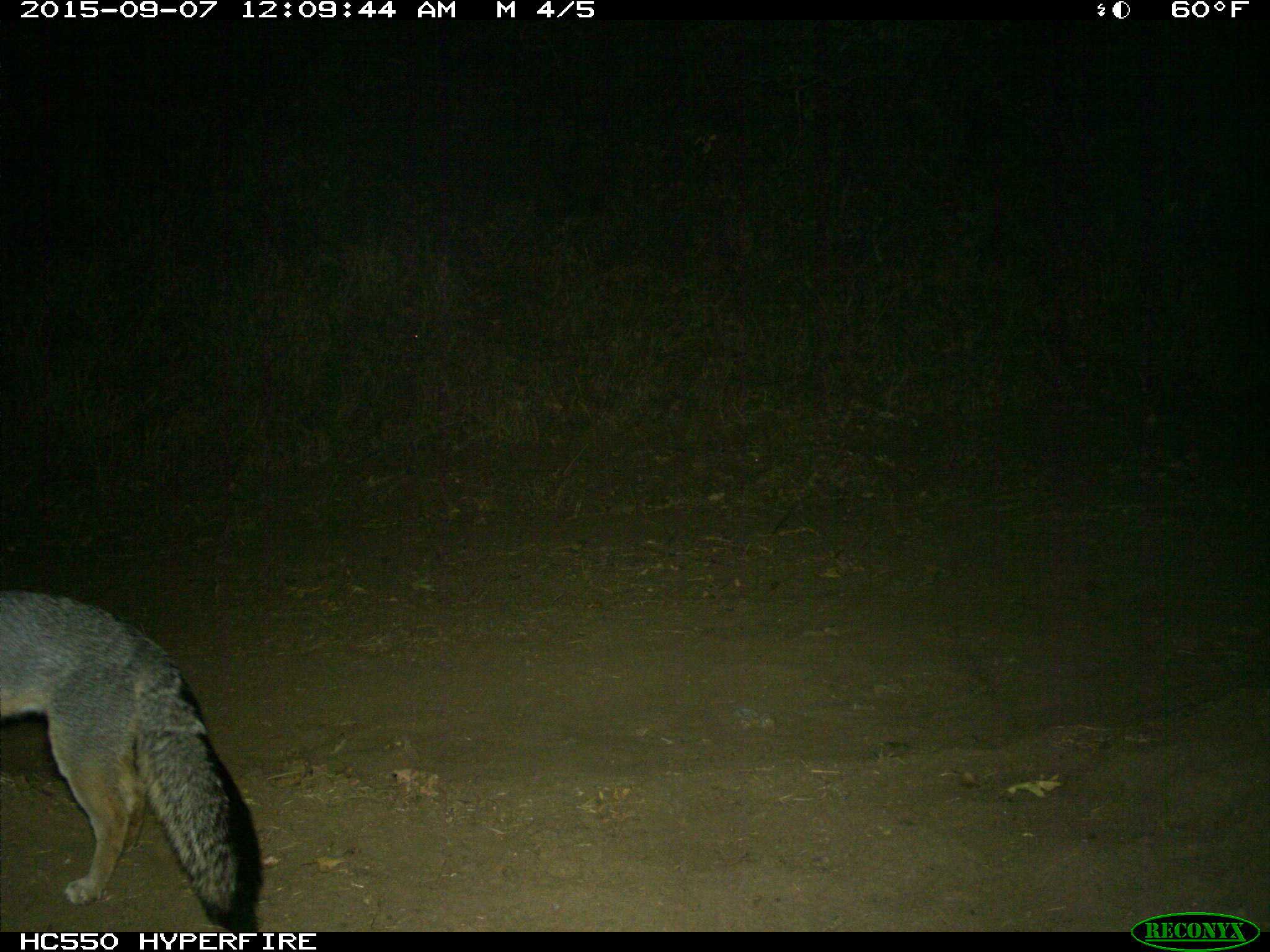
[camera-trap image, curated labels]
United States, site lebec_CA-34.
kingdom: Animalia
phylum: Chordata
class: Mammalia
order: Carnivora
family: Canidae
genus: Urocyon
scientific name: Urocyon cinereoargenteus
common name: gray fox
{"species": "Urocyon cinereoargenteus (gray fox)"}